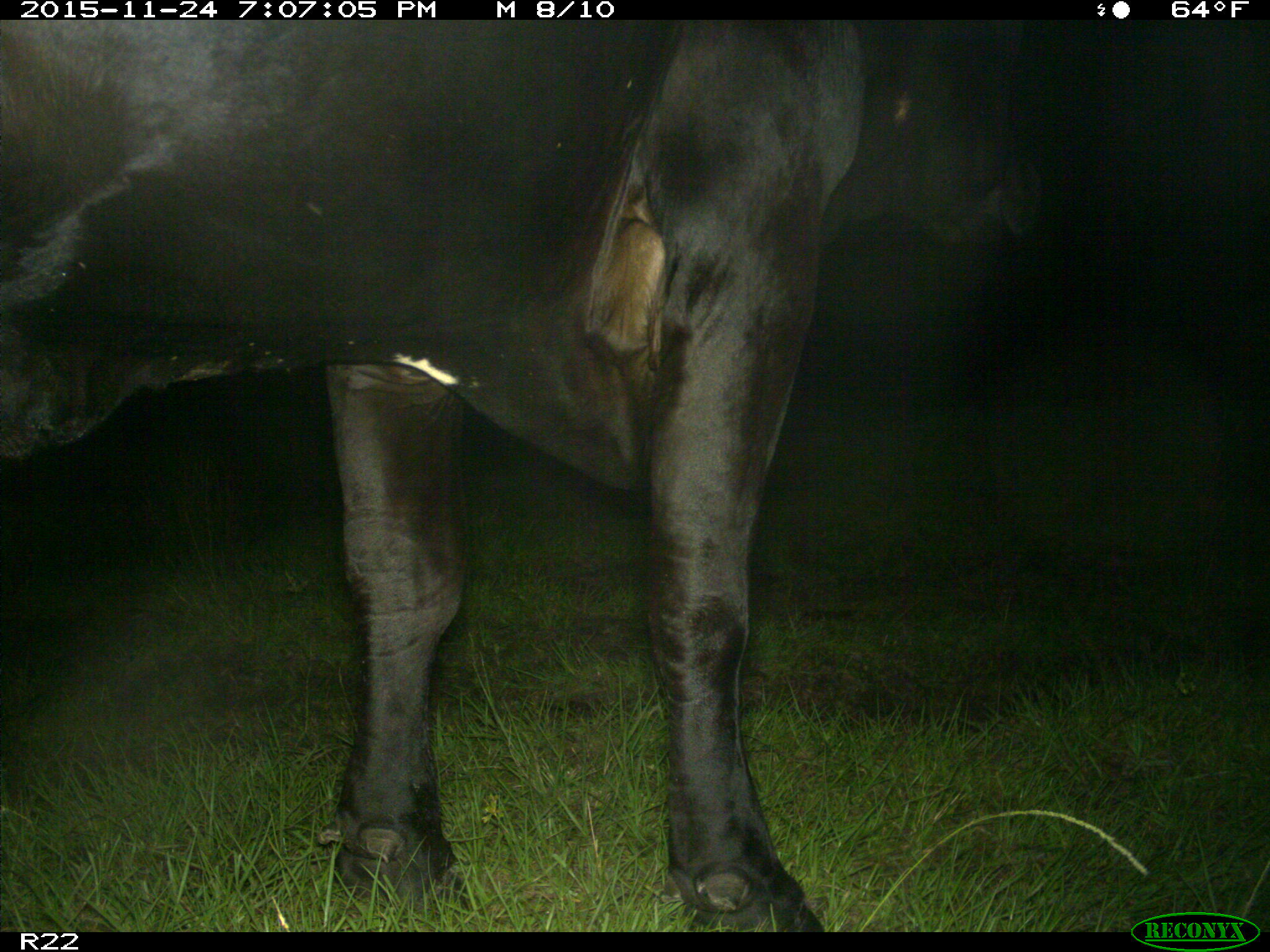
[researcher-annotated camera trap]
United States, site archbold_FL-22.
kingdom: Animalia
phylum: Chordata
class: Mammalia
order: Artiodactyla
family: Bovidae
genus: Bos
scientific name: Bos taurus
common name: domestic cow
Bos taurus (domestic cow).